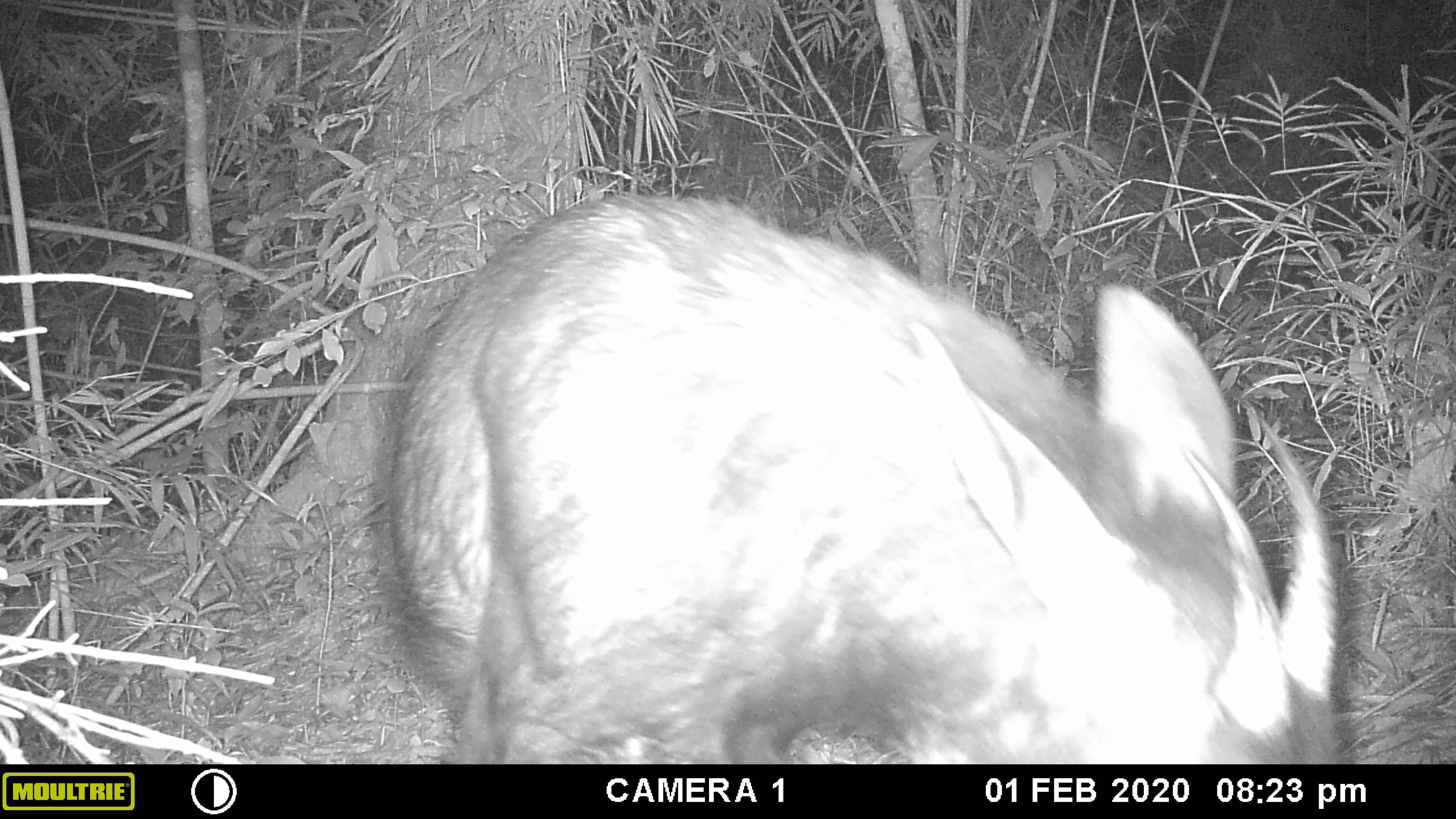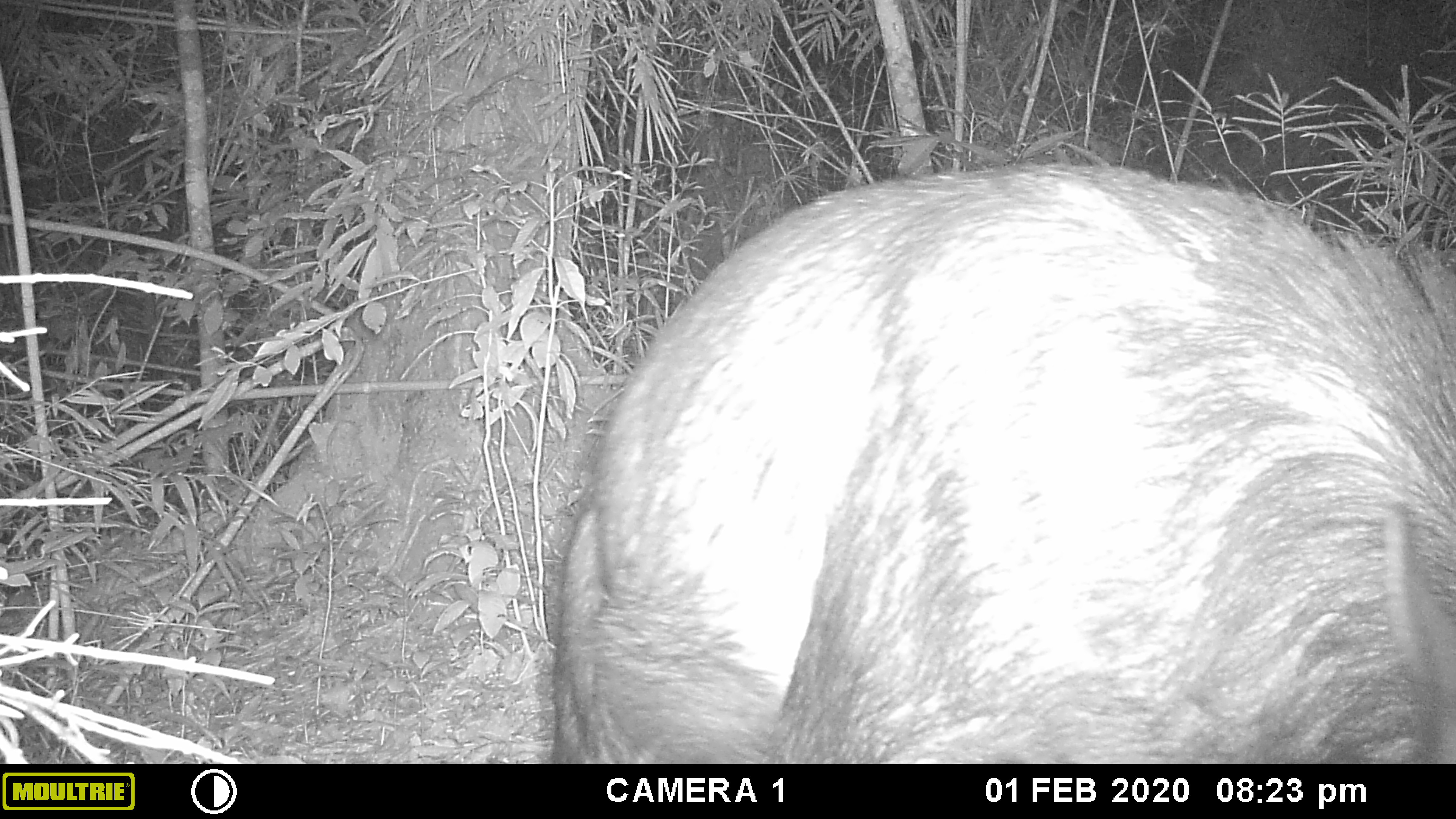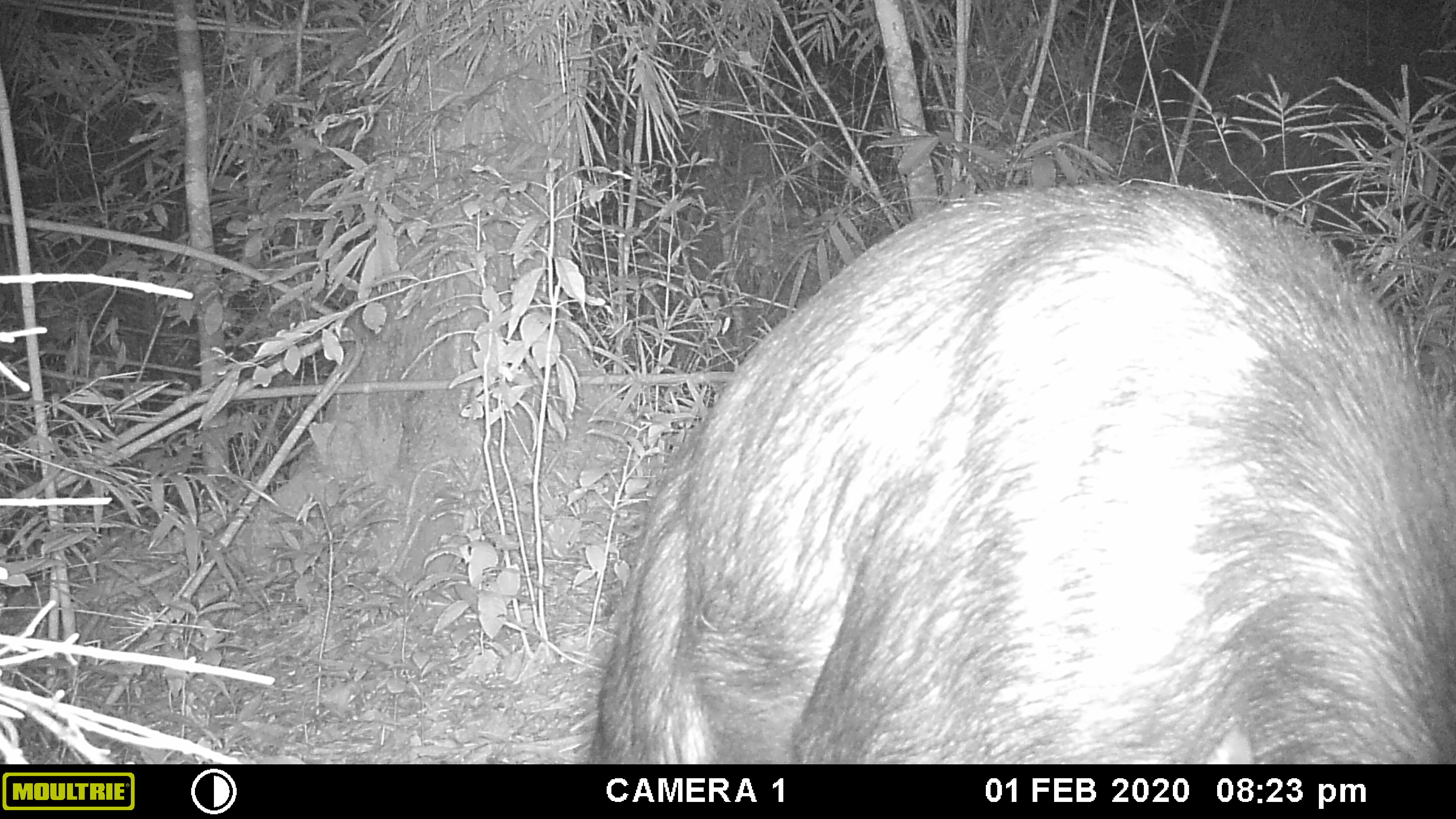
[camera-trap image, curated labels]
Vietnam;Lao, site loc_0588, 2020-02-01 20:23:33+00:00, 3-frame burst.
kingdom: Animalia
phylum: Chordata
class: Mammalia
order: Artiodactyla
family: Bovidae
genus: Capricornis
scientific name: Capricornis sumatraensis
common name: chinese serow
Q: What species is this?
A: Chinese serow (Capricornis sumatraensis).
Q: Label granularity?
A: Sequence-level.